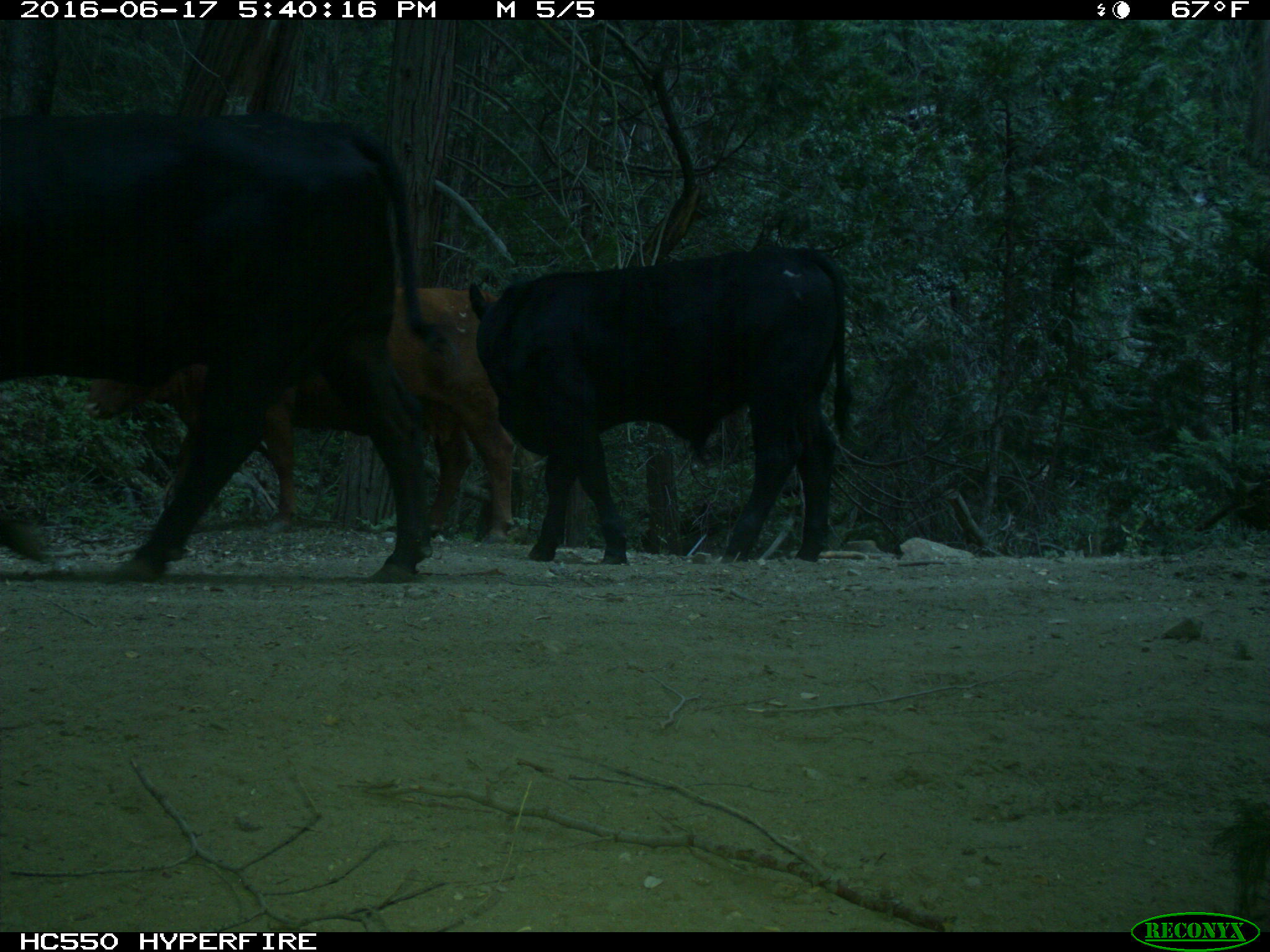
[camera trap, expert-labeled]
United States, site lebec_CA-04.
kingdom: Animalia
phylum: Chordata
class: Mammalia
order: Artiodactyla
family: Bovidae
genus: Bos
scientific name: Bos taurus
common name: domestic cow